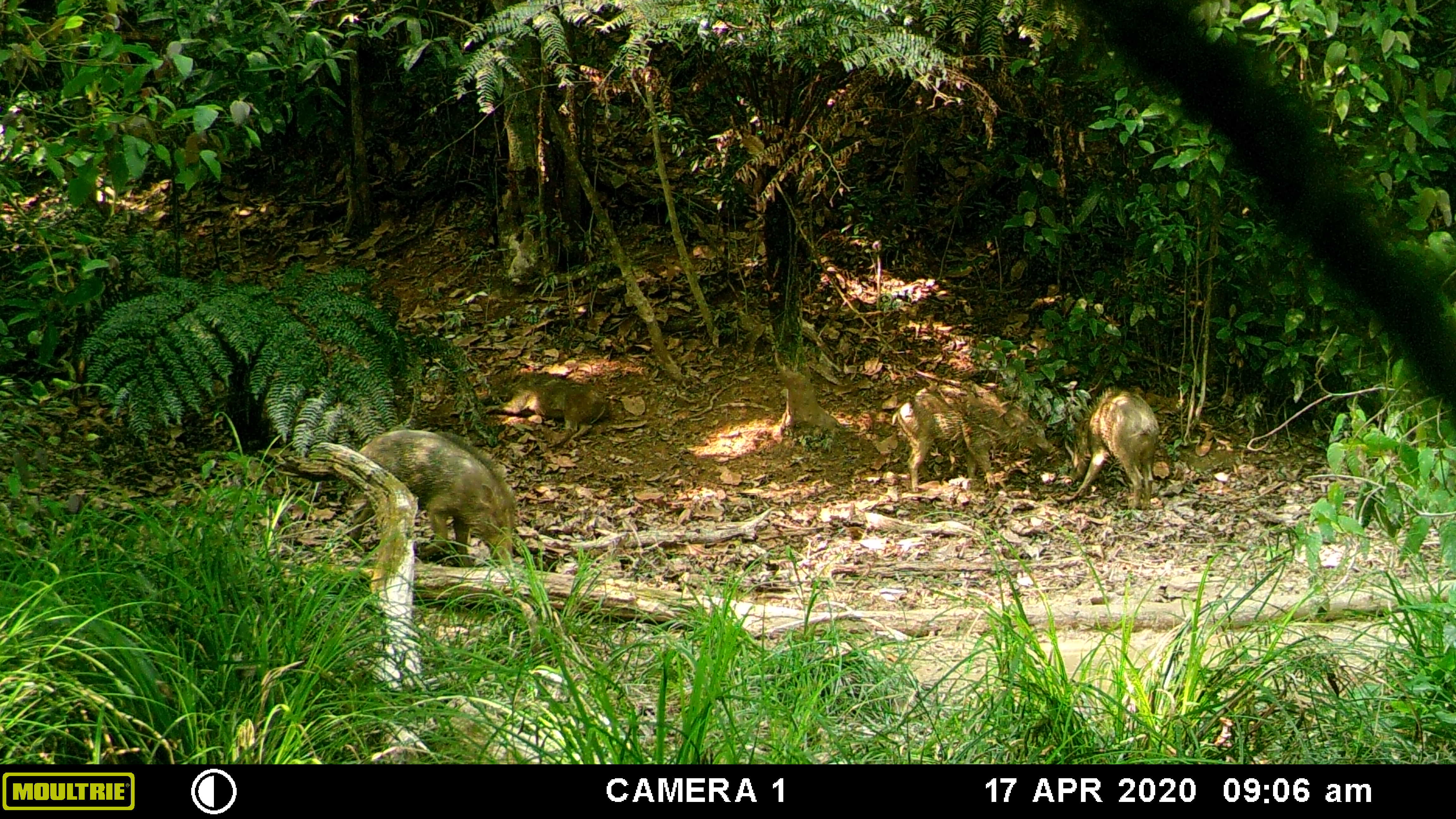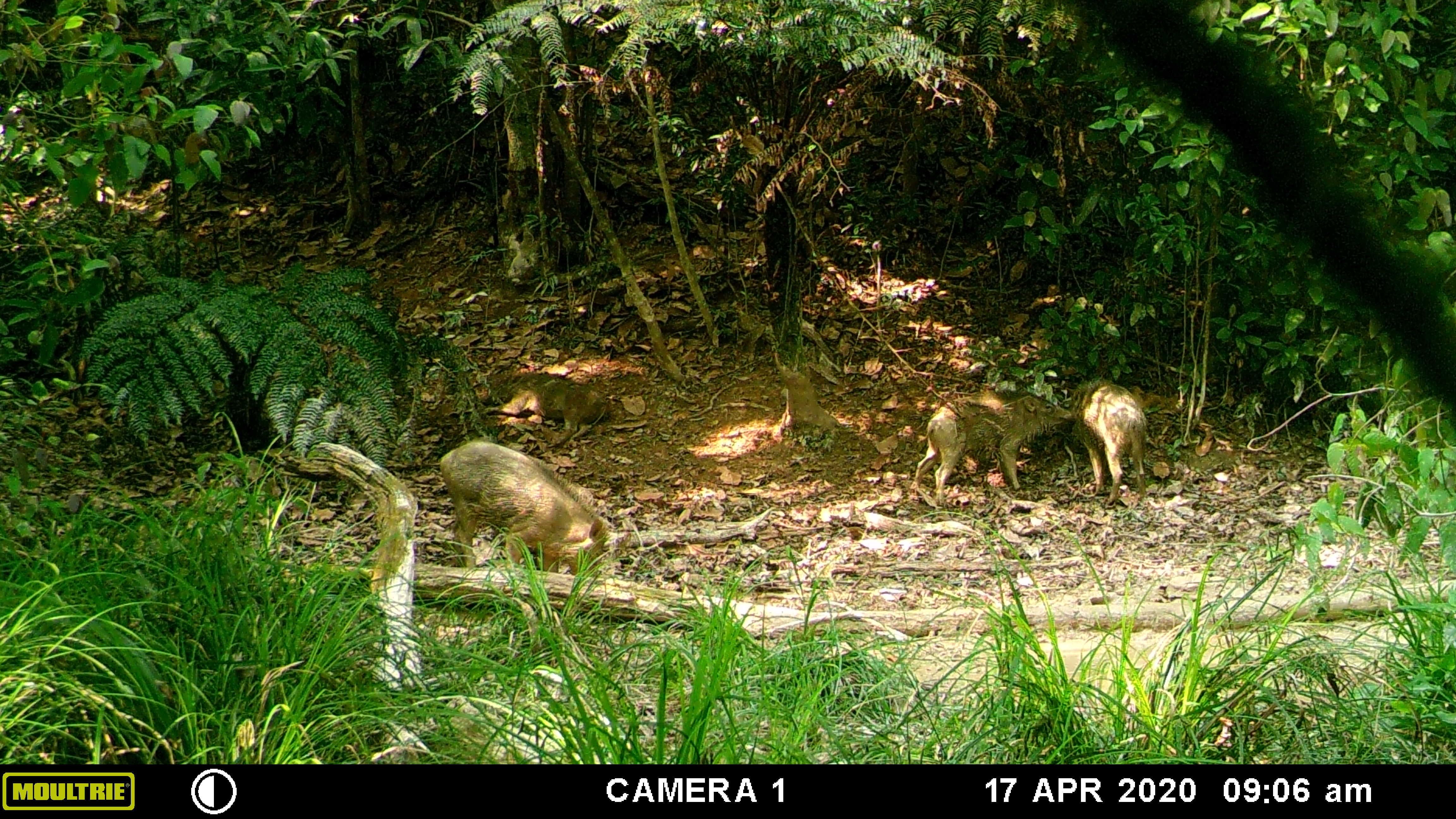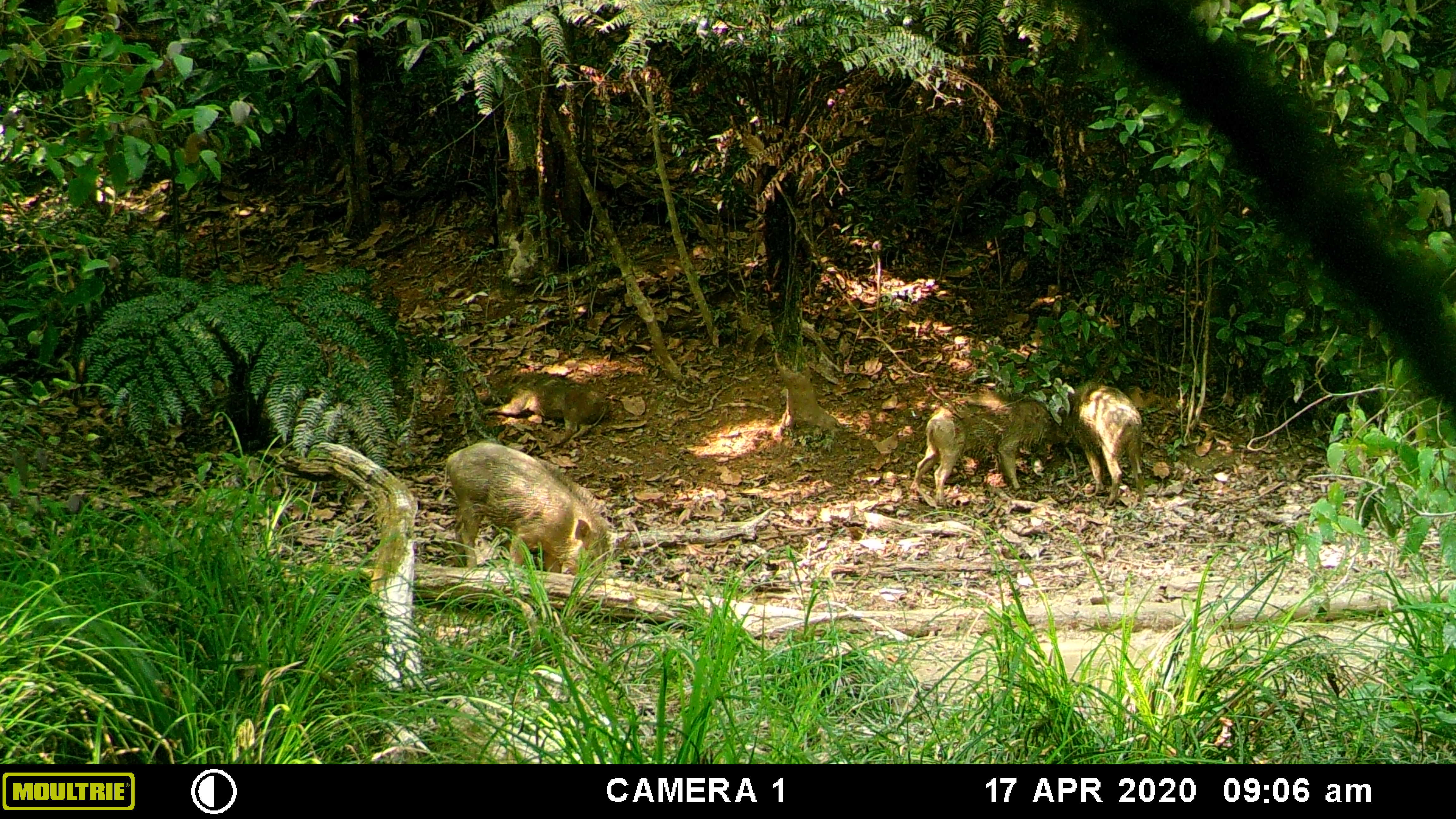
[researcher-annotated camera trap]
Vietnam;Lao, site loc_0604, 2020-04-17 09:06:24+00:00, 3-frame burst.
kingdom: Animalia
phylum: Chordata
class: Mammalia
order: Artiodactyla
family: Suidae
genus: Sus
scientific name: Sus scrofa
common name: eurasian wild pig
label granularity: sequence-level